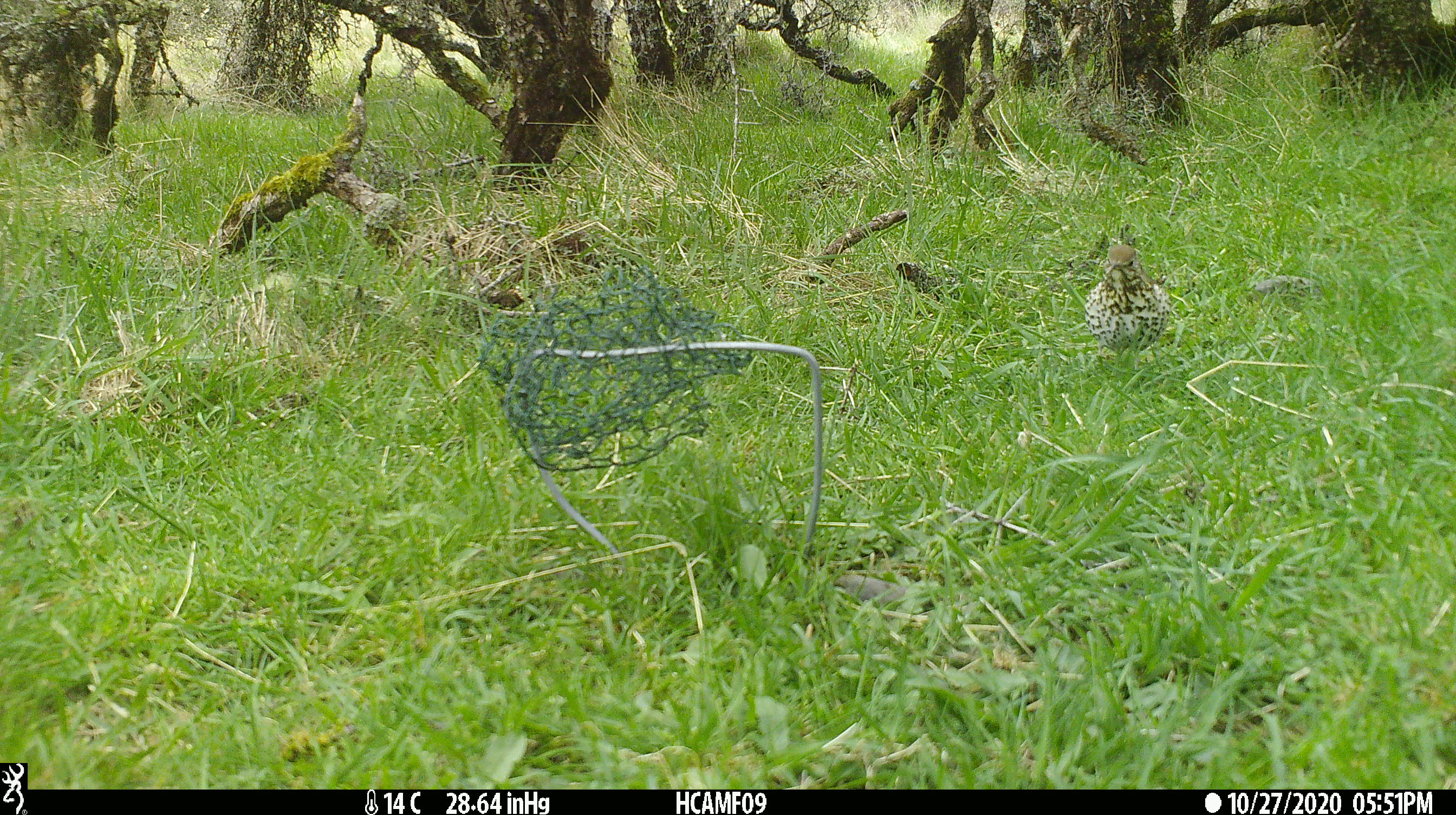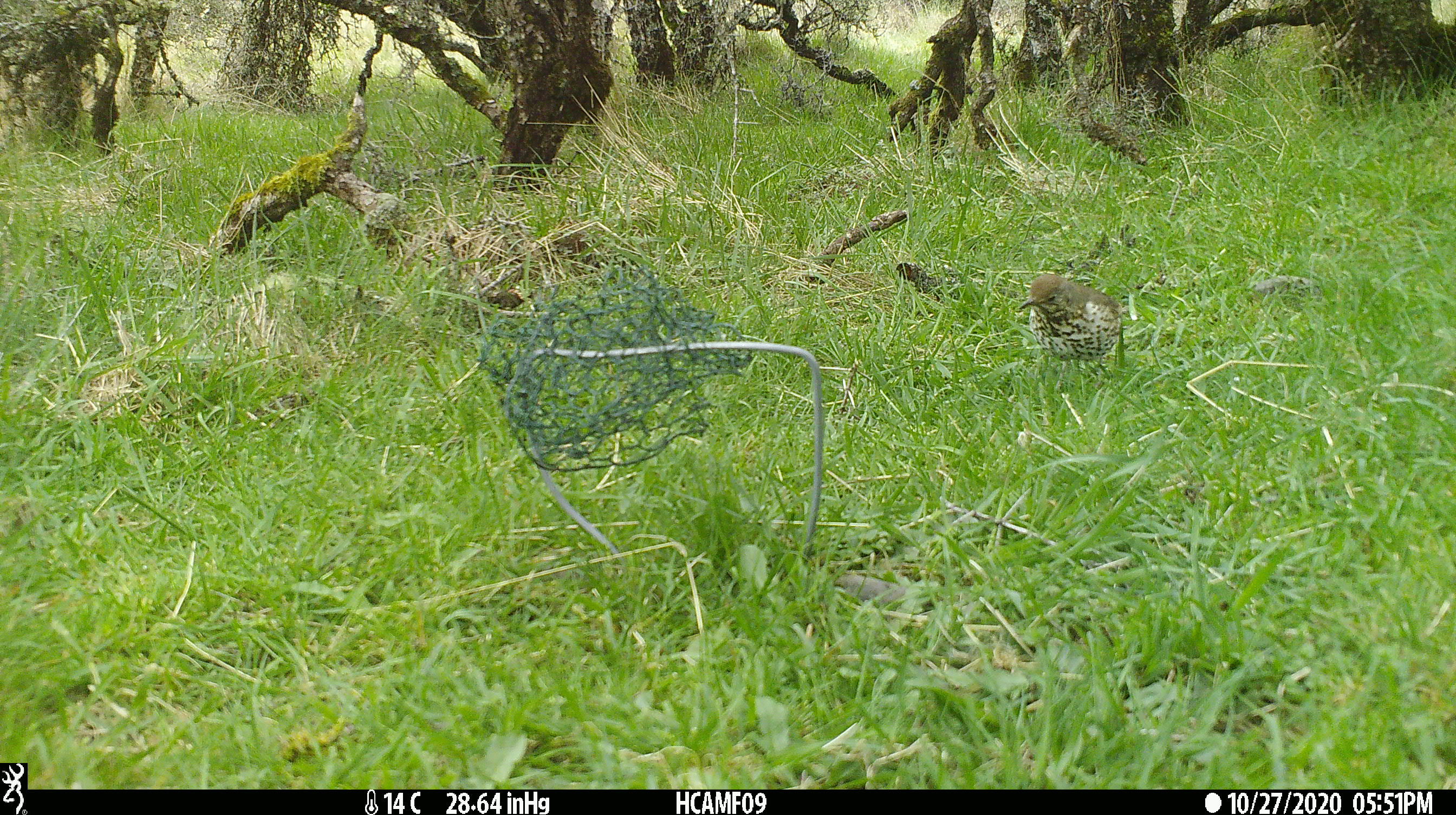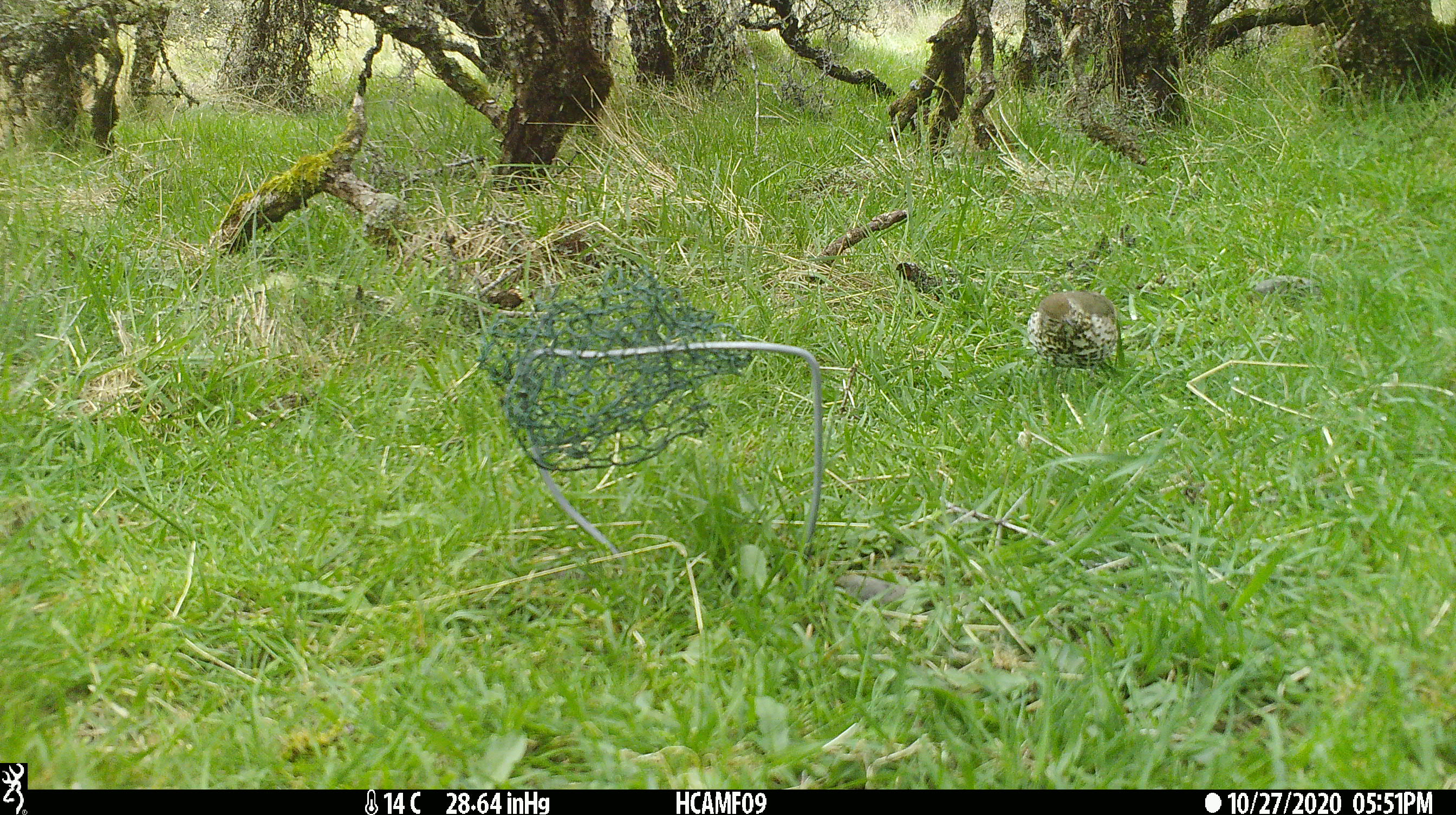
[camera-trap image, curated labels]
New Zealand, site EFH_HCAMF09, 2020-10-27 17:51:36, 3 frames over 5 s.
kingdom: Animalia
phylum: Chordata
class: Aves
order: Passeriformes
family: Turdidae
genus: Turdus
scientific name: Turdus philomelos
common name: song thrush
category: thrush